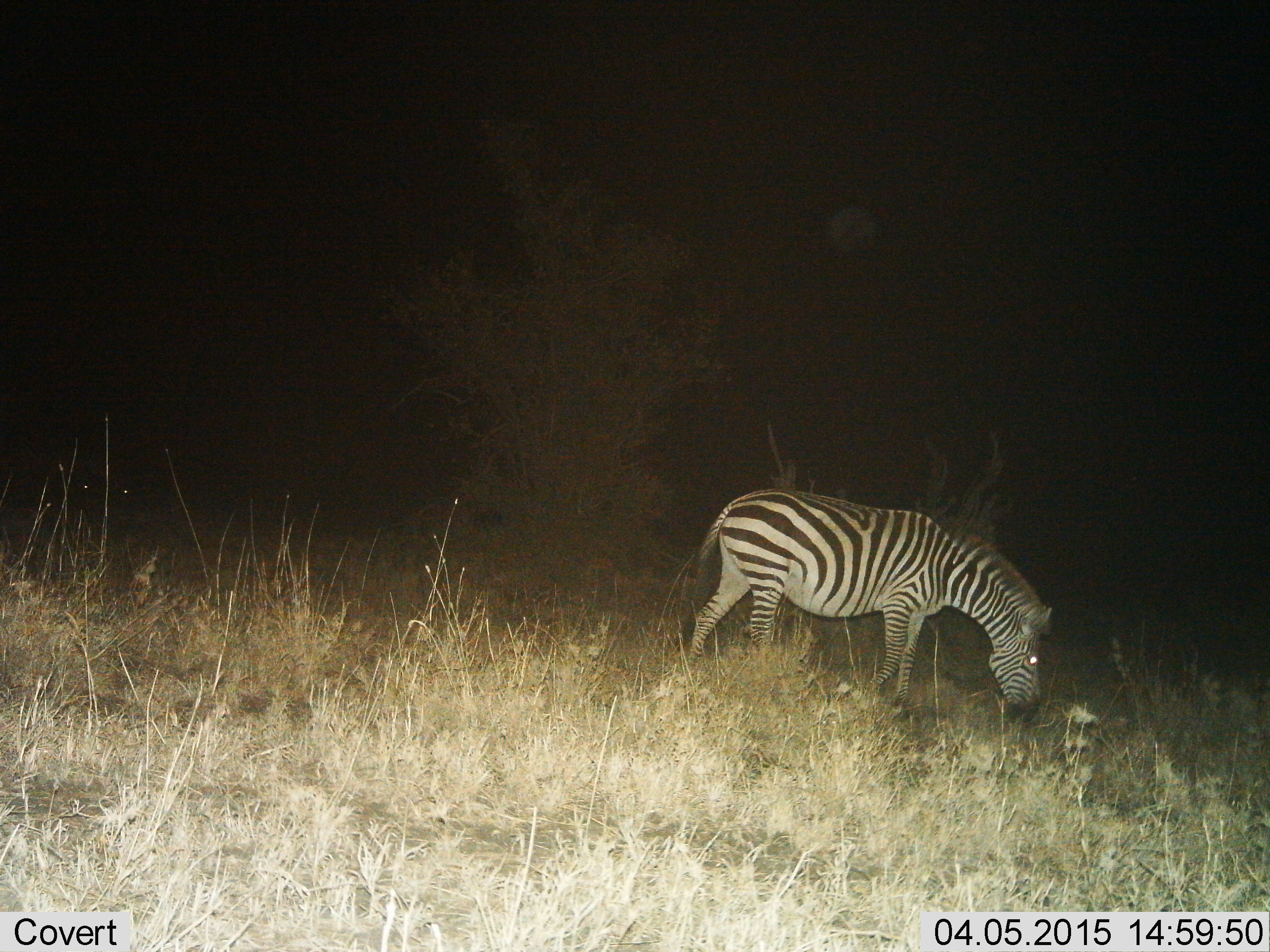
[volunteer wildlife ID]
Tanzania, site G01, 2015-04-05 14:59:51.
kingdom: Animalia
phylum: Chordata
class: Mammalia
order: Perissodactyla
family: Equidae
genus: Equus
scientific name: Equus quagga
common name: plains zebra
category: zebra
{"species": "zebra (plains zebra) (Equus quagga)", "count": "1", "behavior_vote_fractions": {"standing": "10%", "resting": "0%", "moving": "10%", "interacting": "0%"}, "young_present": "0%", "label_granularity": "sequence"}